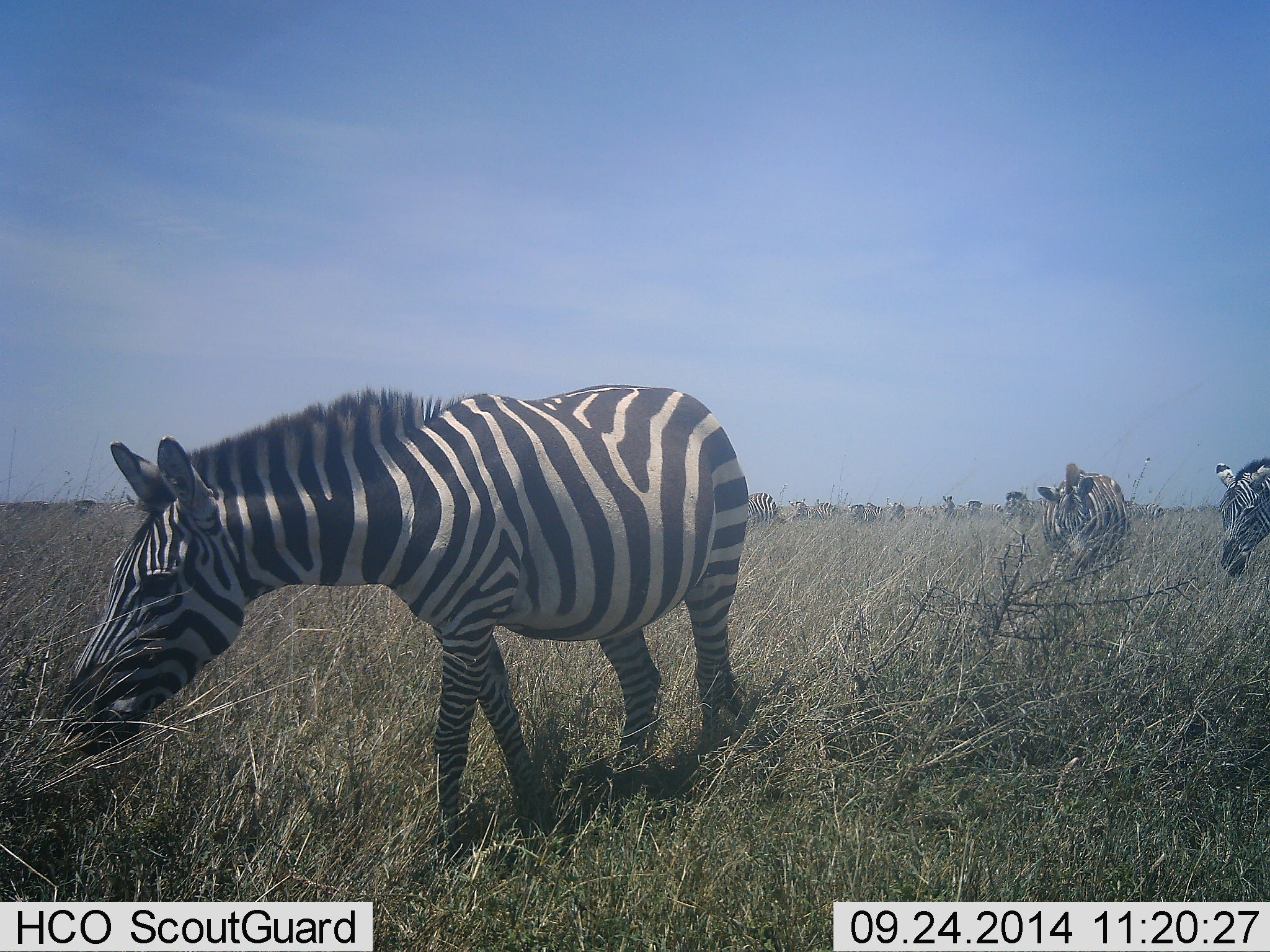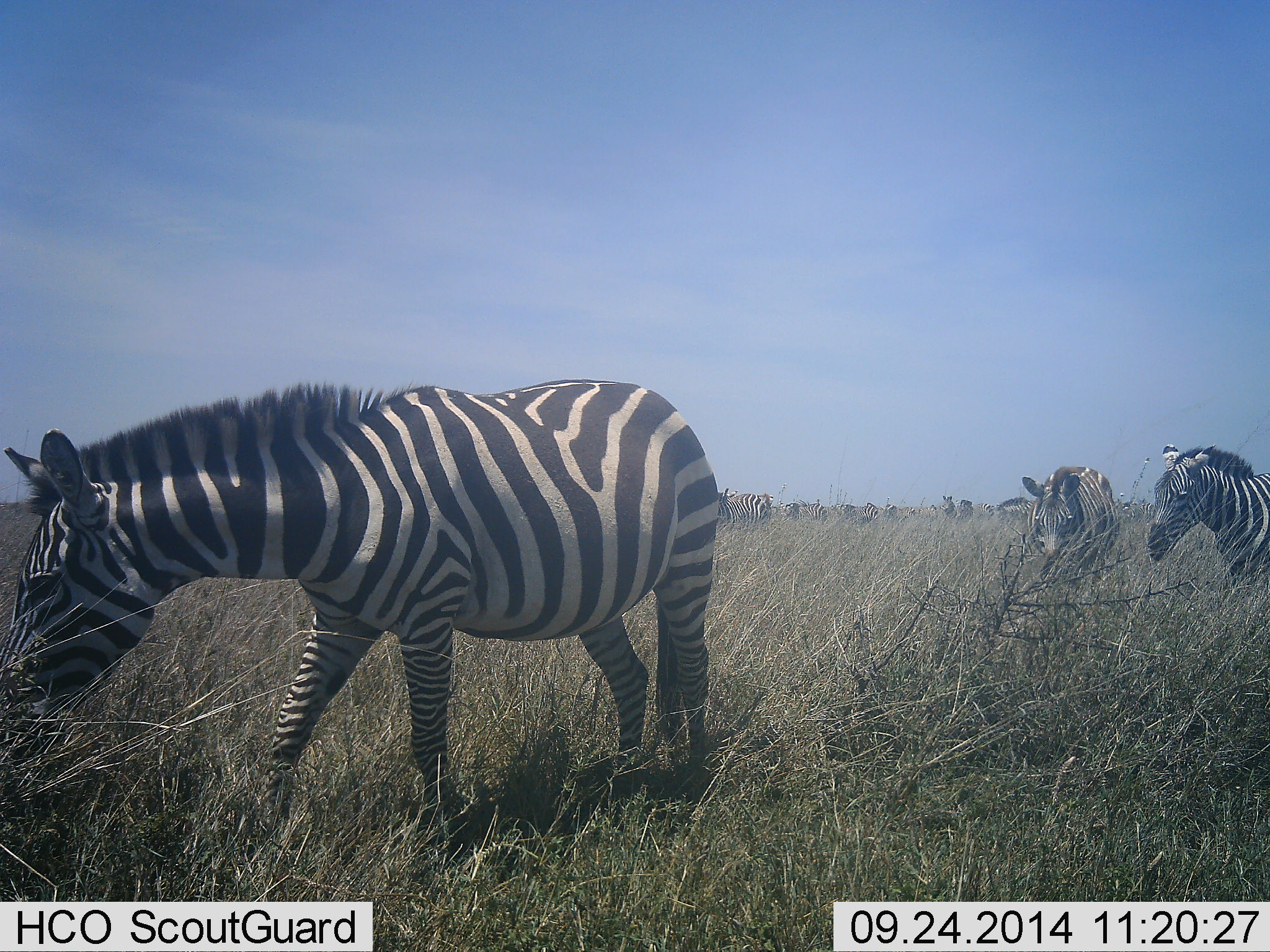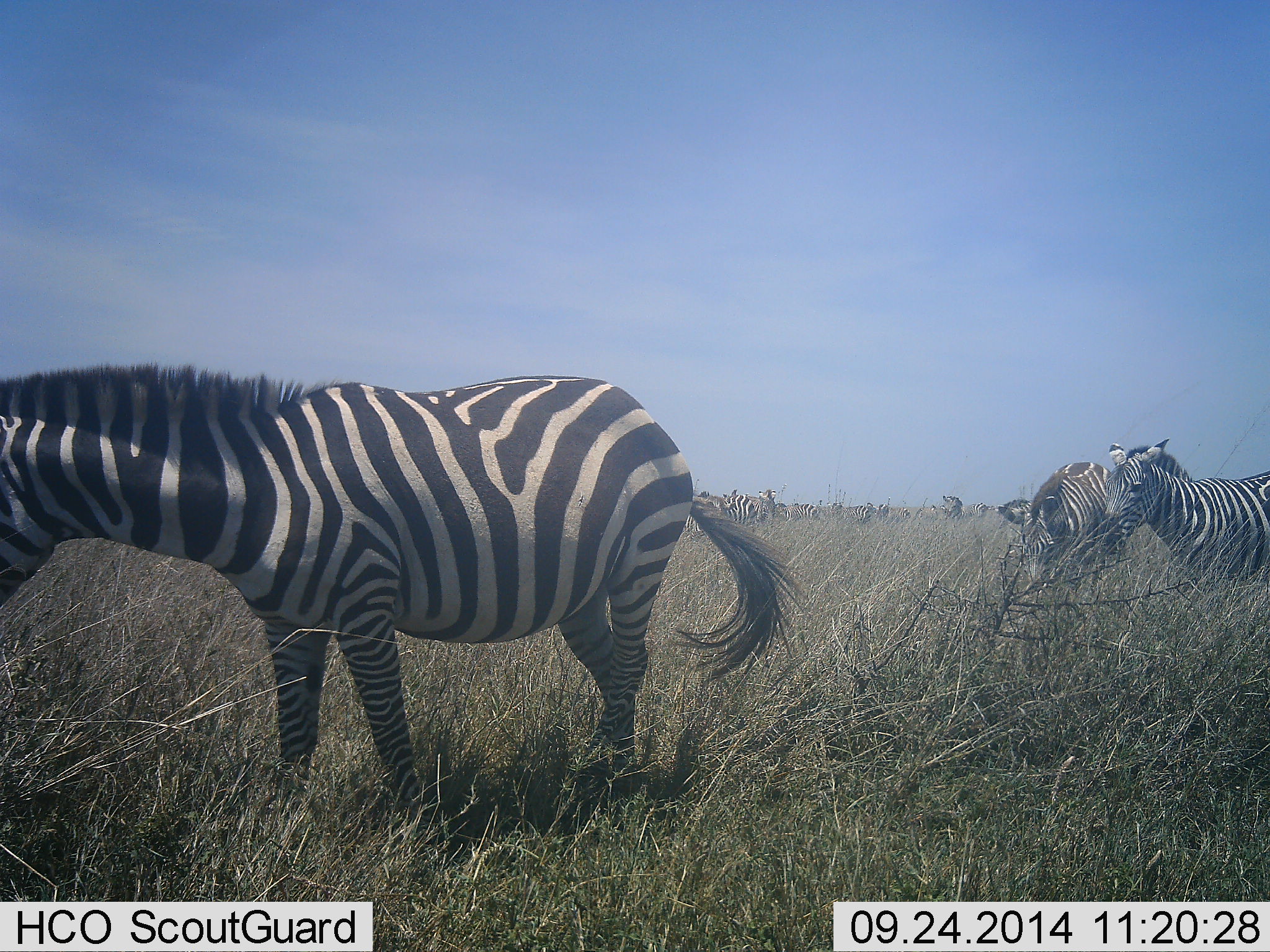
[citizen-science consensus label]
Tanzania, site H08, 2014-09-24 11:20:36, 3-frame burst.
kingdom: Animalia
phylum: Chordata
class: Mammalia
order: Perissodactyla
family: Equidae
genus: Equus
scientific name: Equus quagga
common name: plains zebra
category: zebra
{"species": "zebra (plains zebra) (Equus quagga)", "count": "11-50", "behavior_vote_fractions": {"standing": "40%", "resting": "10%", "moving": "70%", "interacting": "0%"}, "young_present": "0%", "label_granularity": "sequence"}